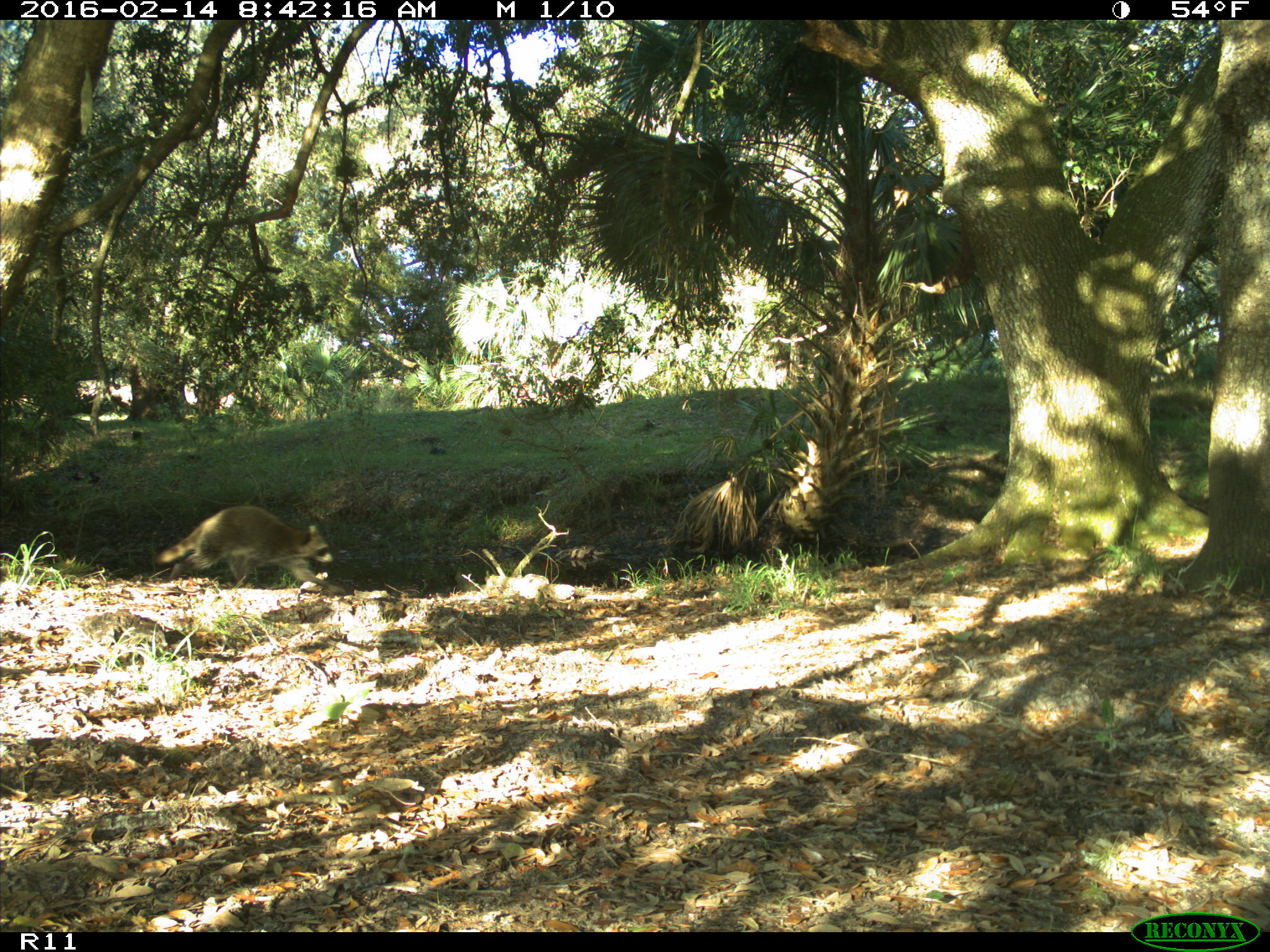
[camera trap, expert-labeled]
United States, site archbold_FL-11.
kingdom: Animalia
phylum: Chordata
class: Mammalia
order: Carnivora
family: Procyonidae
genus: Procyon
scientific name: Procyon lotor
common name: common raccoon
Procyon lotor (common raccoon).